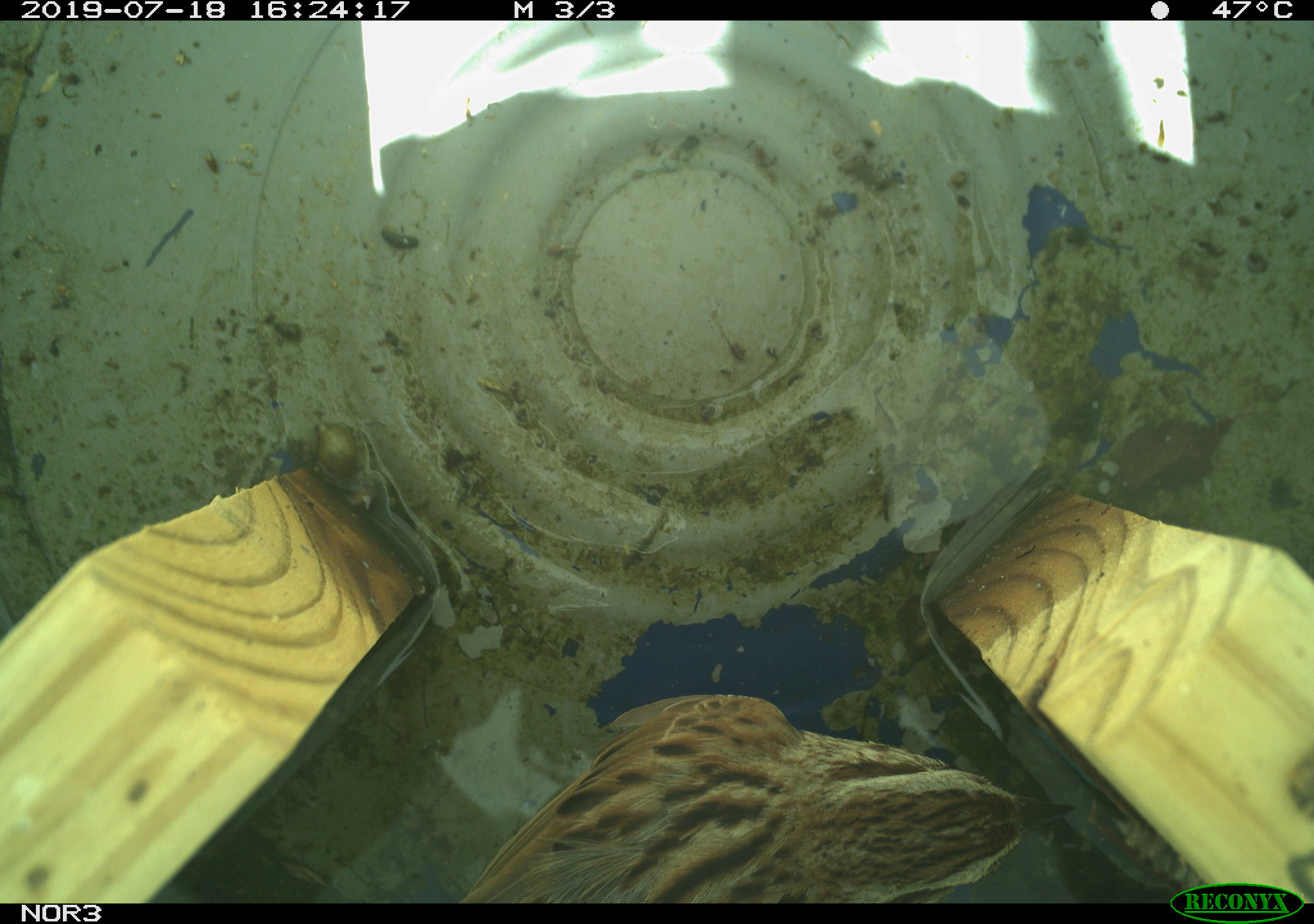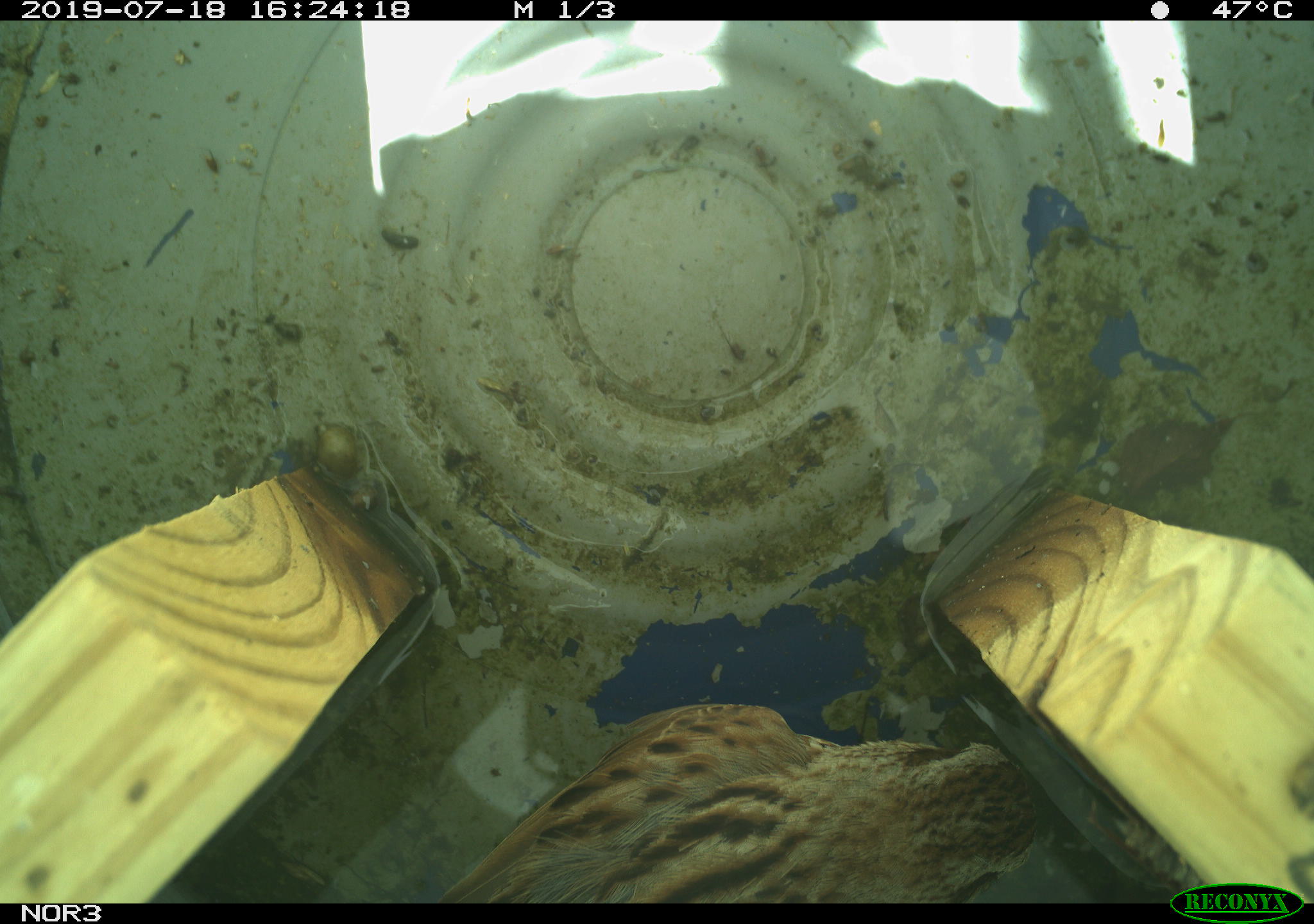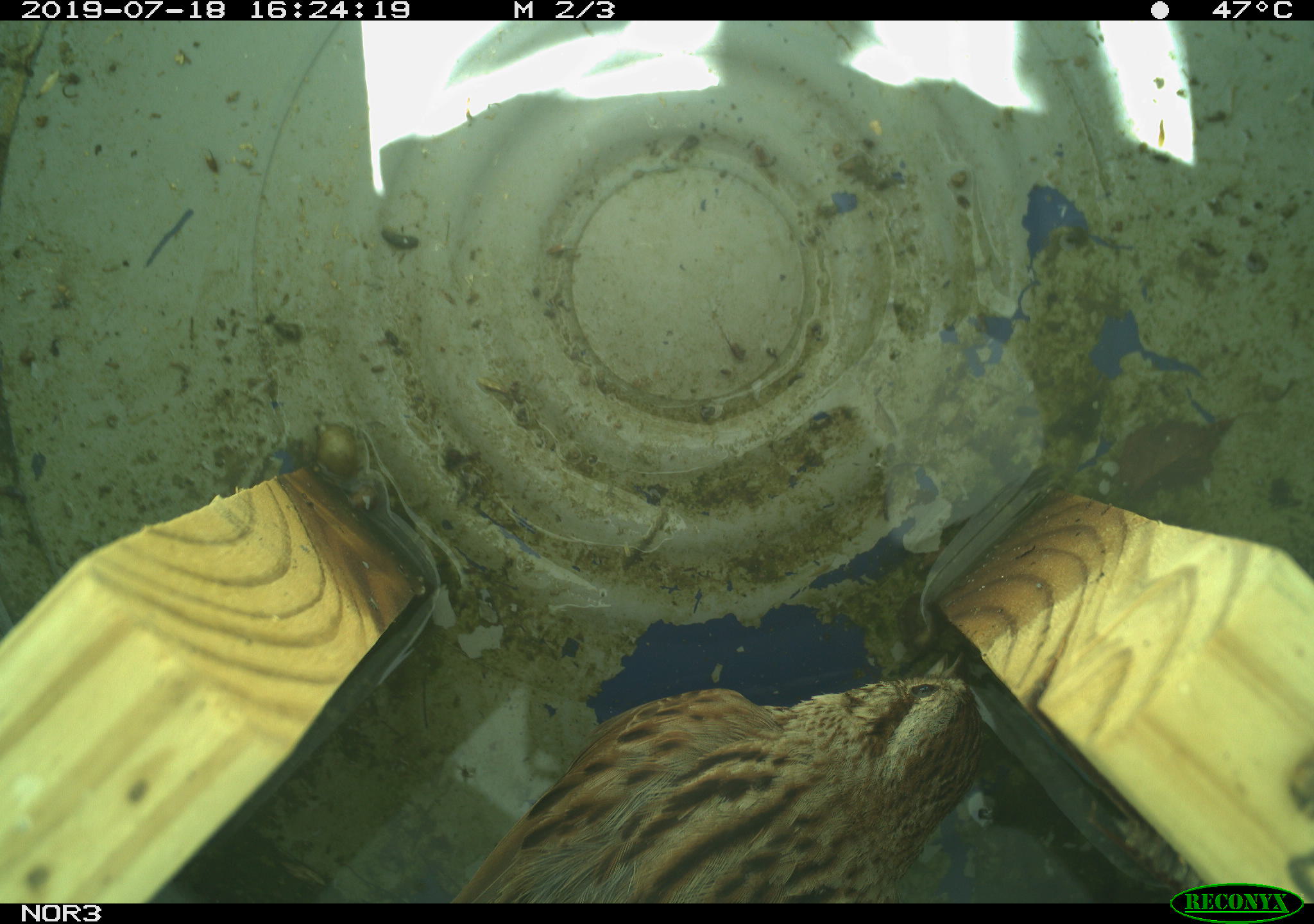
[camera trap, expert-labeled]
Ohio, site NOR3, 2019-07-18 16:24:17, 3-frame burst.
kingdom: Animalia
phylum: Chordata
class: Aves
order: Passeriformes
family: Passerellidae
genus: Melospiza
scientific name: Melospiza melodia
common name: song sparrow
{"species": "song sparrow (Melospiza melodia)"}